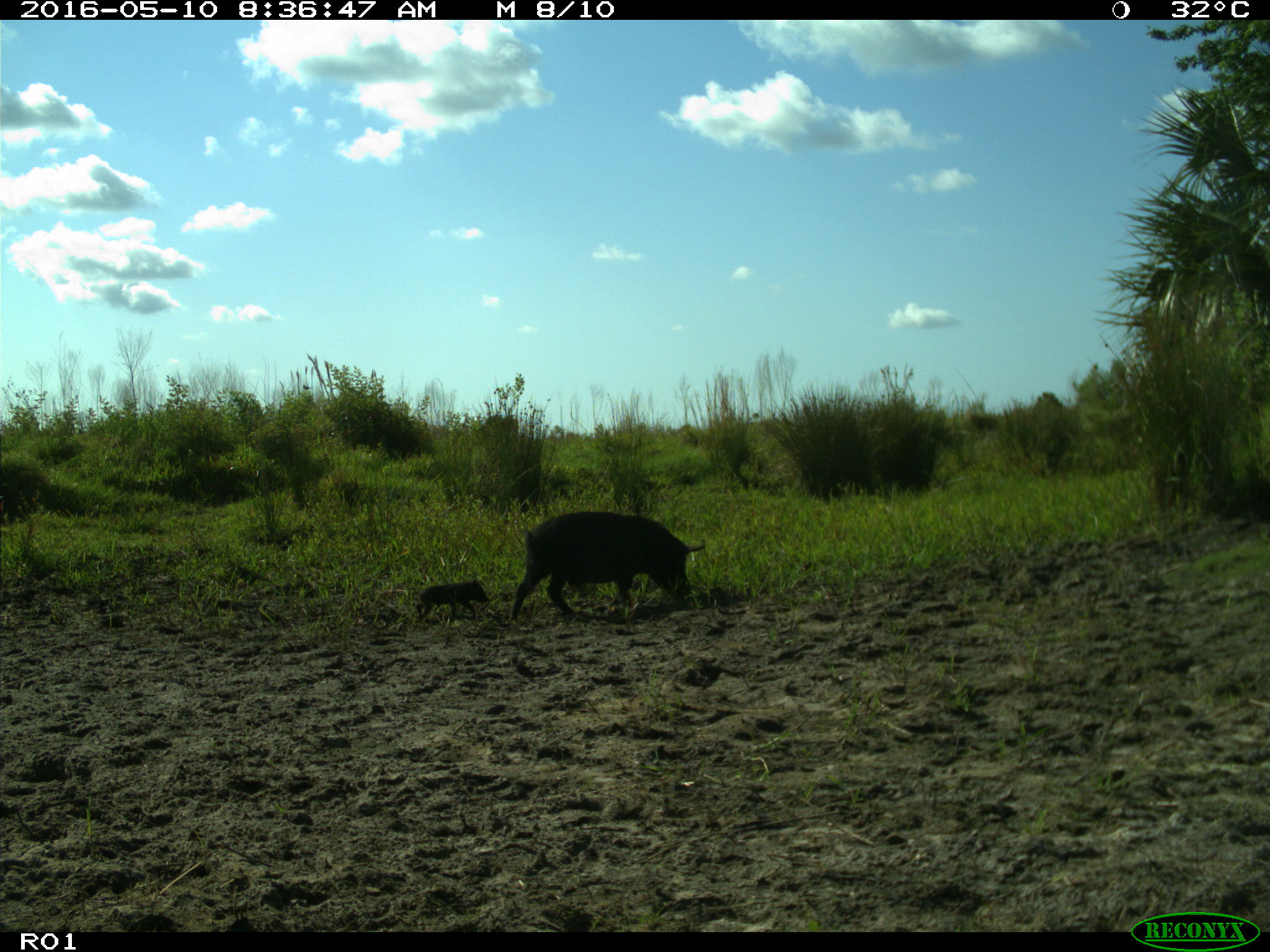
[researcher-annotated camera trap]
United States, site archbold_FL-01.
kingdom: Animalia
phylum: Chordata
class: Mammalia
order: Artiodactyla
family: Suidae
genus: Sus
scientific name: Sus scrofa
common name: wild boar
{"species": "Sus scrofa (wild boar)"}